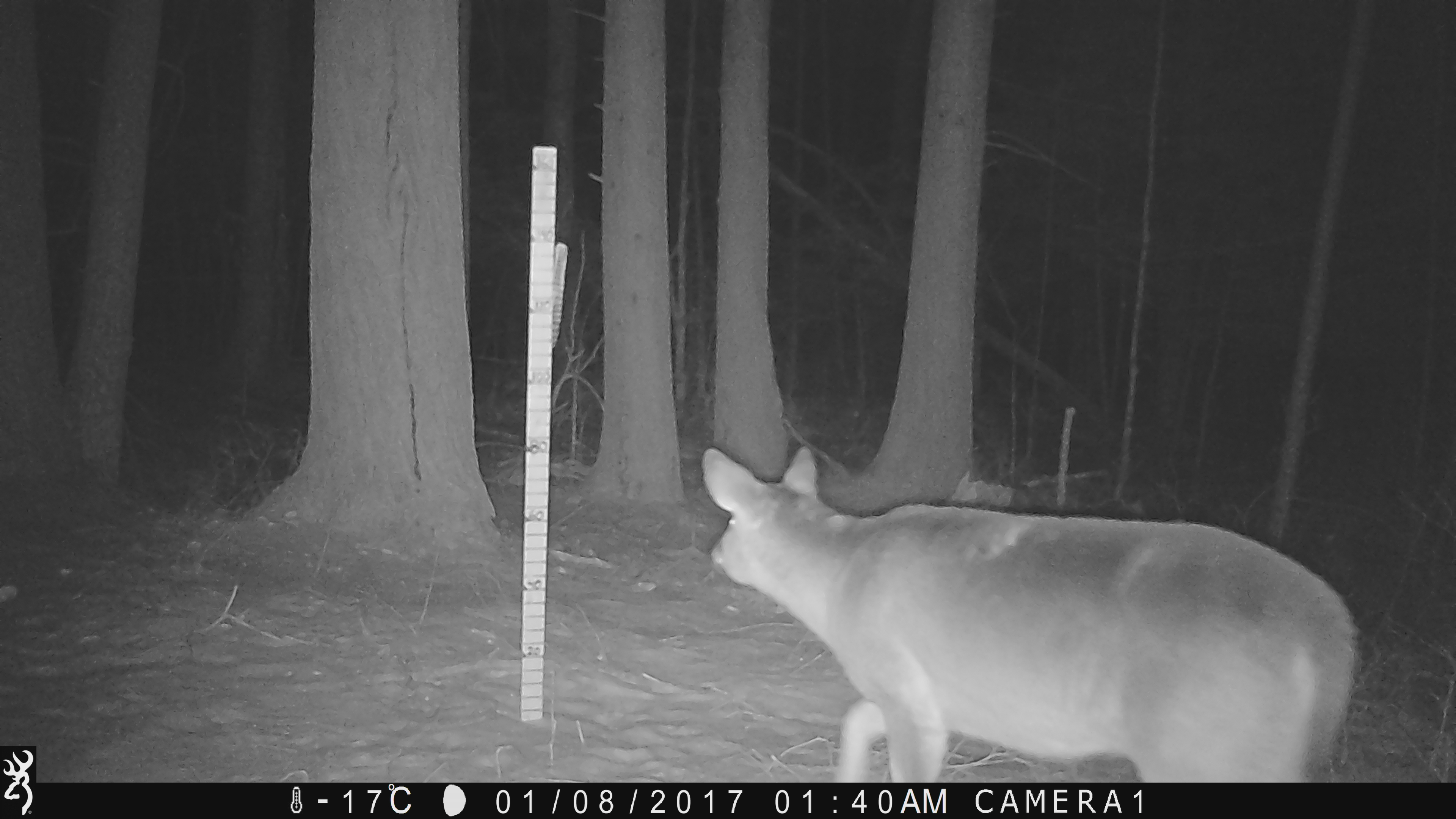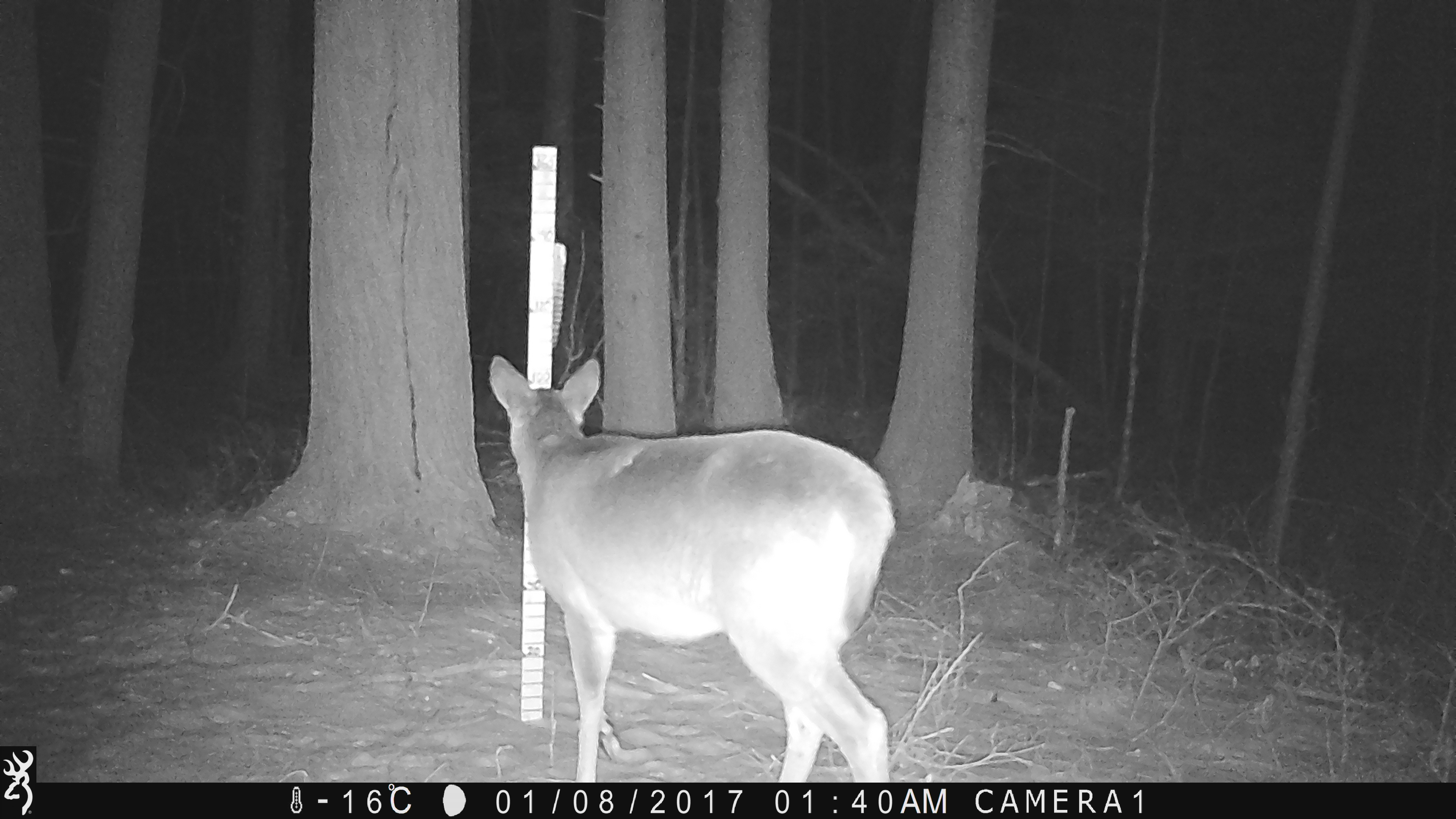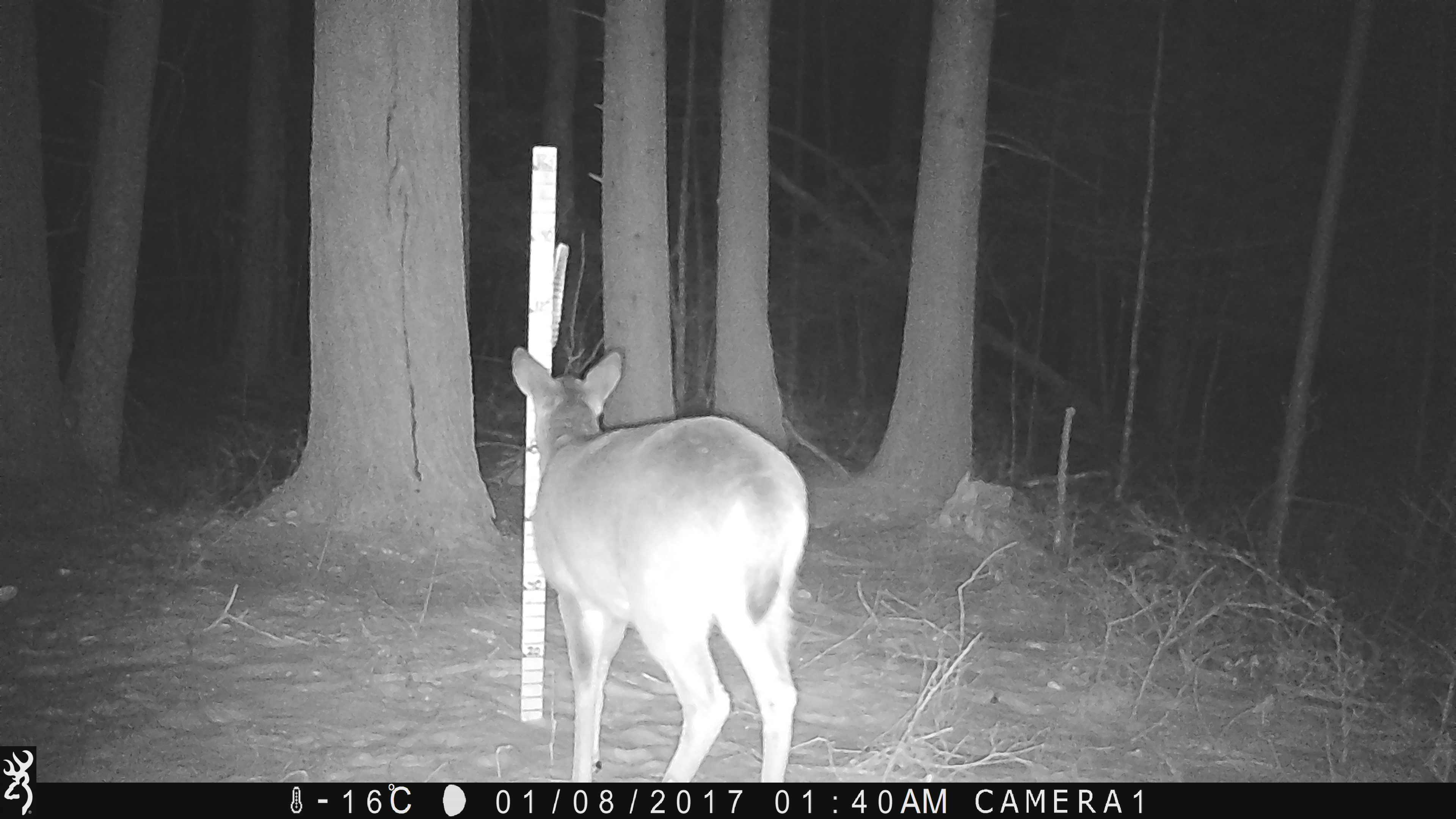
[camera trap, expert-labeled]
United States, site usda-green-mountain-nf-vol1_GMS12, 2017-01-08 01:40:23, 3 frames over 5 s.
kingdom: Animalia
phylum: Chordata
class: Mammalia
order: Artiodactyla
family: Cervidae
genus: Odocoileus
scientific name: Odocoileus virginianus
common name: white-tailed deer